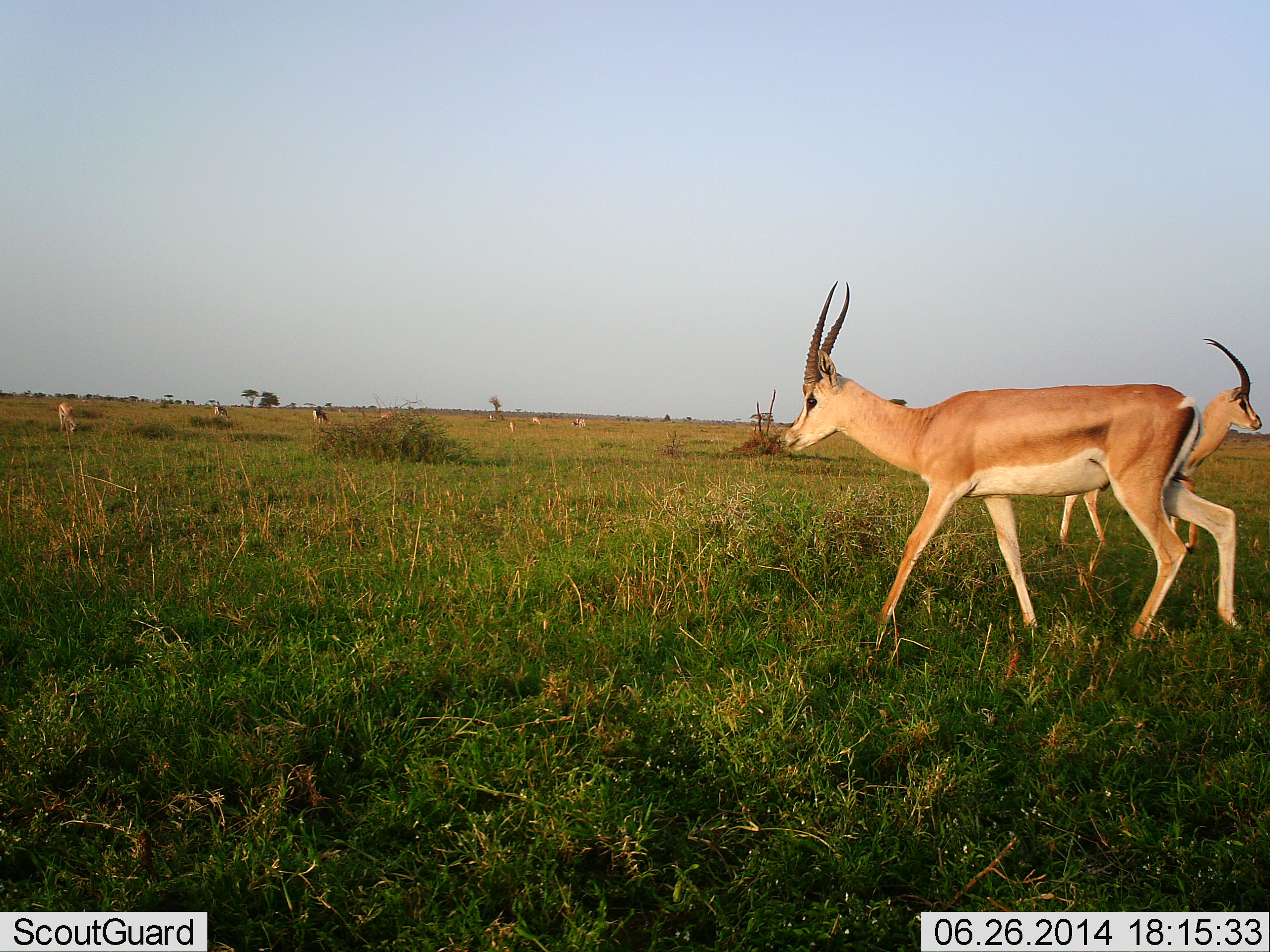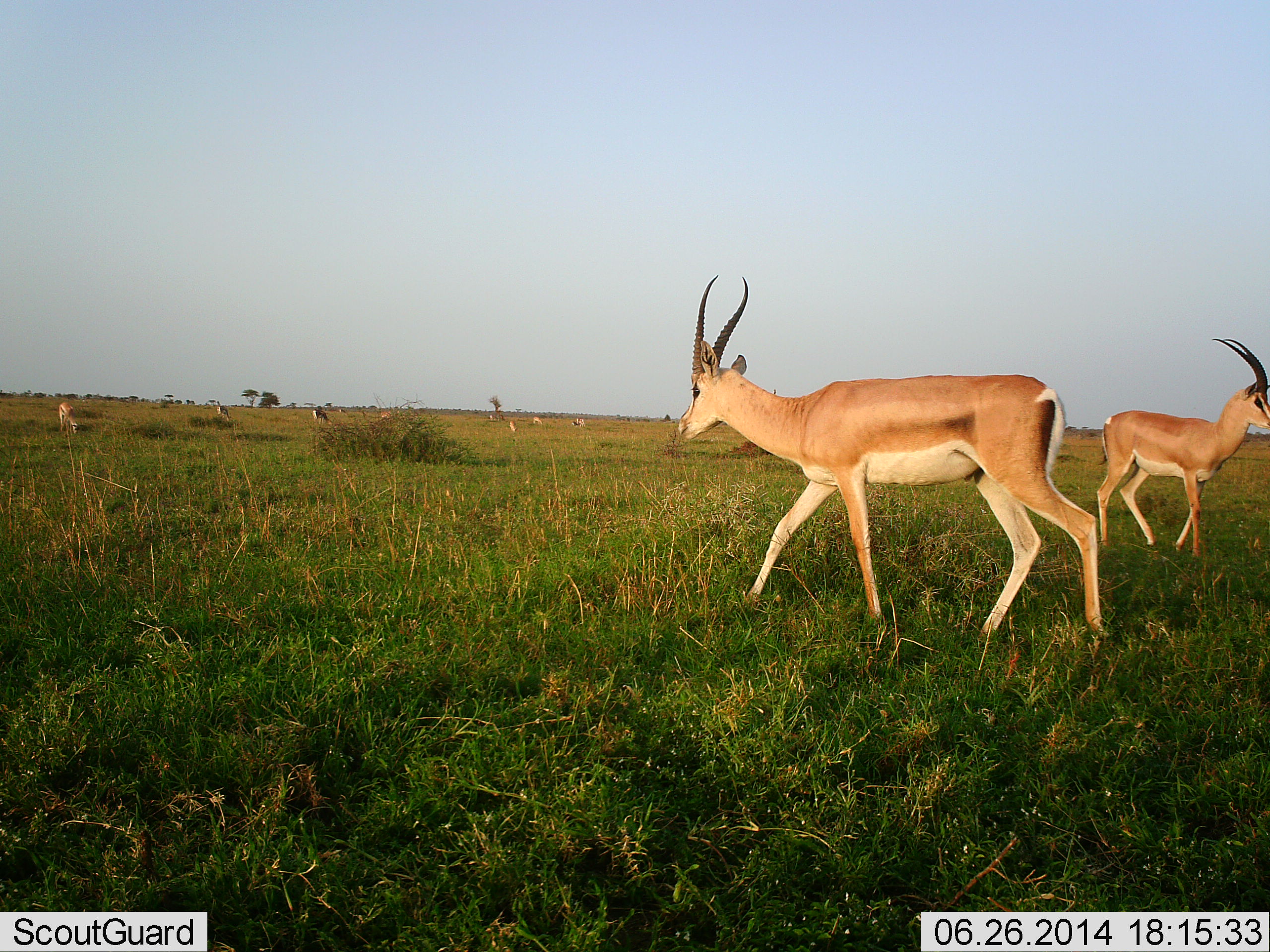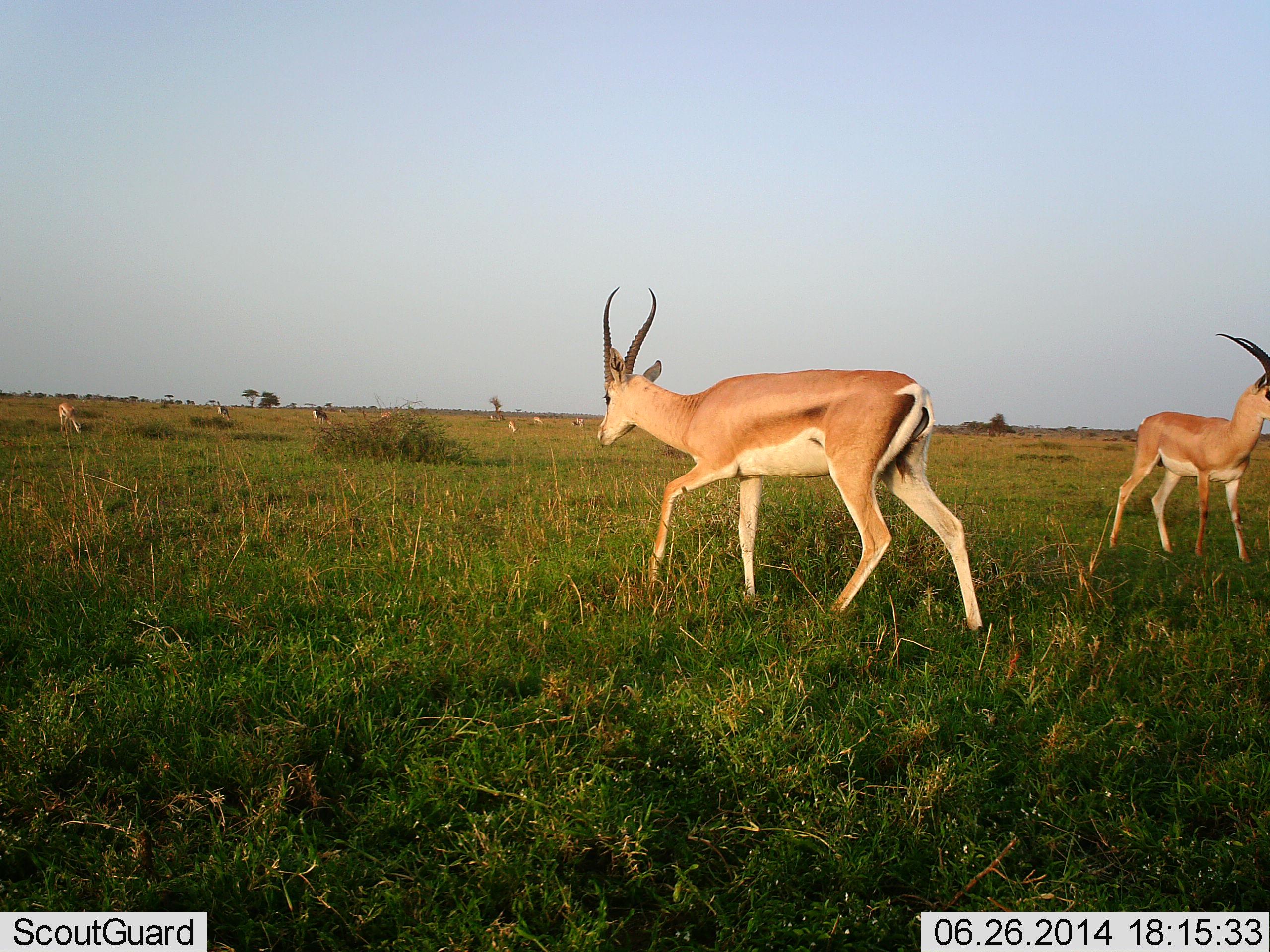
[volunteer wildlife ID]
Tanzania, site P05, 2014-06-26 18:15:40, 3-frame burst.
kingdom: Animalia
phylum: Chordata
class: Mammalia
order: Artiodactyla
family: Bovidae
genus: Nanger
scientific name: Nanger granti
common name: grant's gazelle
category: gazellegrants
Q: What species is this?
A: Gazellegrants (grant's gazelle) (Nanger granti).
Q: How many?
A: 5.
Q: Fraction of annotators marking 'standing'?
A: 40%.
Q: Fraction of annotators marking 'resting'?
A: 10%.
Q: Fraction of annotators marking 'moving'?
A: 80%.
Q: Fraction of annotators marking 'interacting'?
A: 0%.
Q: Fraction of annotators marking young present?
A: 0%.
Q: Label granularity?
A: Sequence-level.